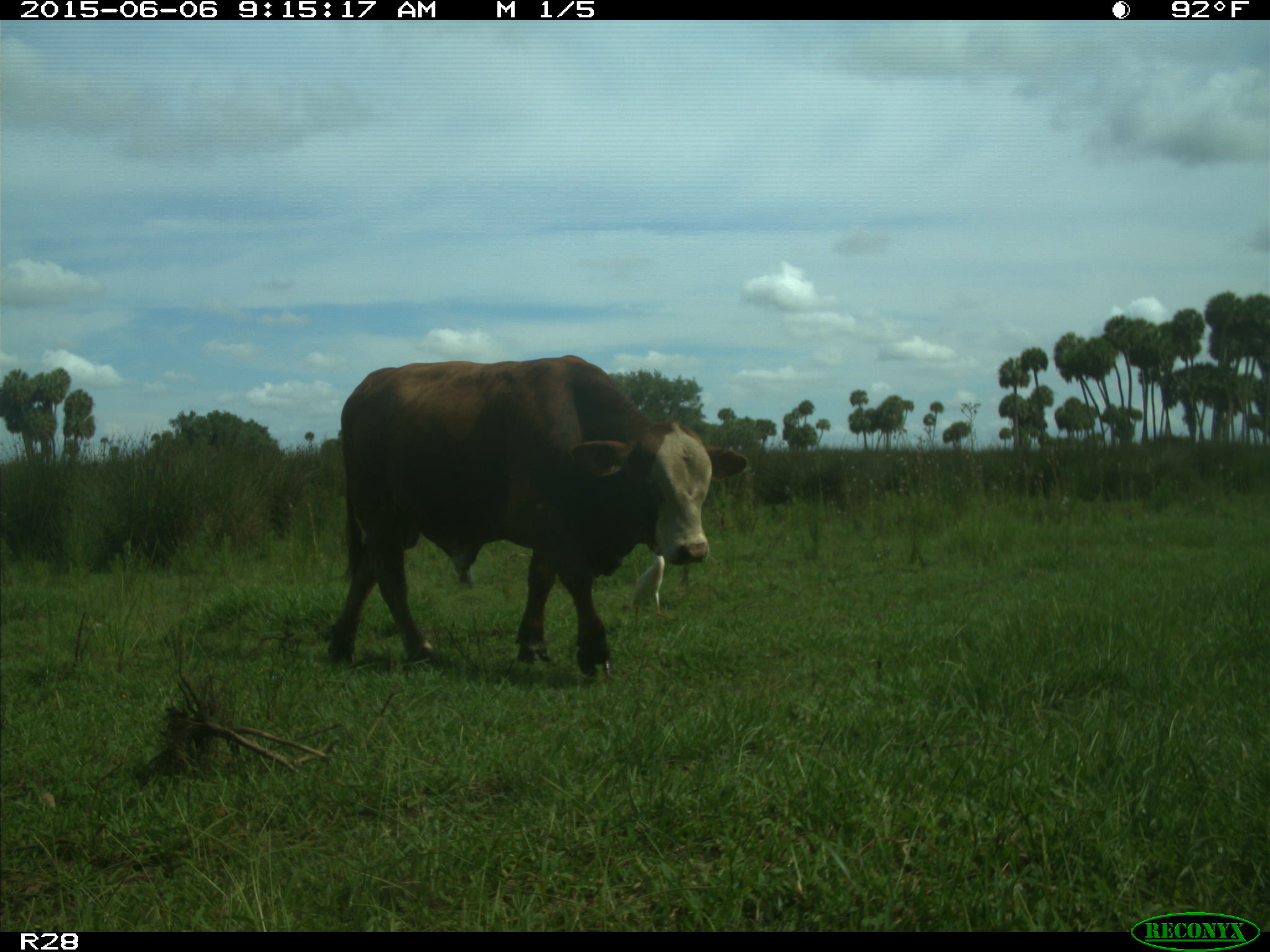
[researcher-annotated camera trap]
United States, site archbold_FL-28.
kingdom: Animalia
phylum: Chordata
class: Mammalia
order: Artiodactyla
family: Bovidae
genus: Bos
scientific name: Bos taurus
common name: domestic cow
Bos taurus (domestic cow).